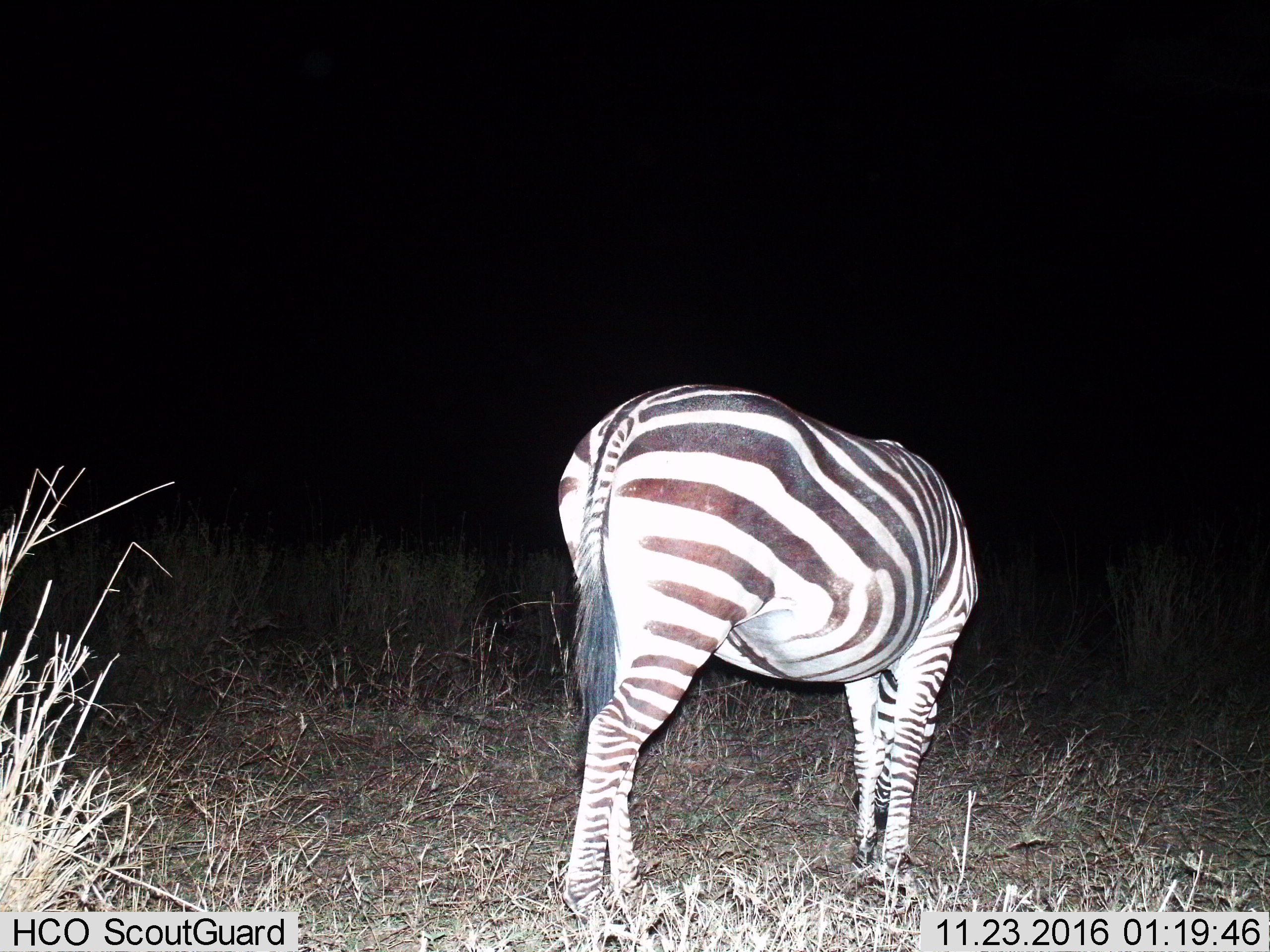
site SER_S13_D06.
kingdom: Animalia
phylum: Chordata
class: Mammalia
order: Perissodactyla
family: Equidae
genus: Equus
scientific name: Equus quagga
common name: plains zebra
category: zebraplains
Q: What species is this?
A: Zebraplains (plains zebra) (Equus quagga).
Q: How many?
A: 1.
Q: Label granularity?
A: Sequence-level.